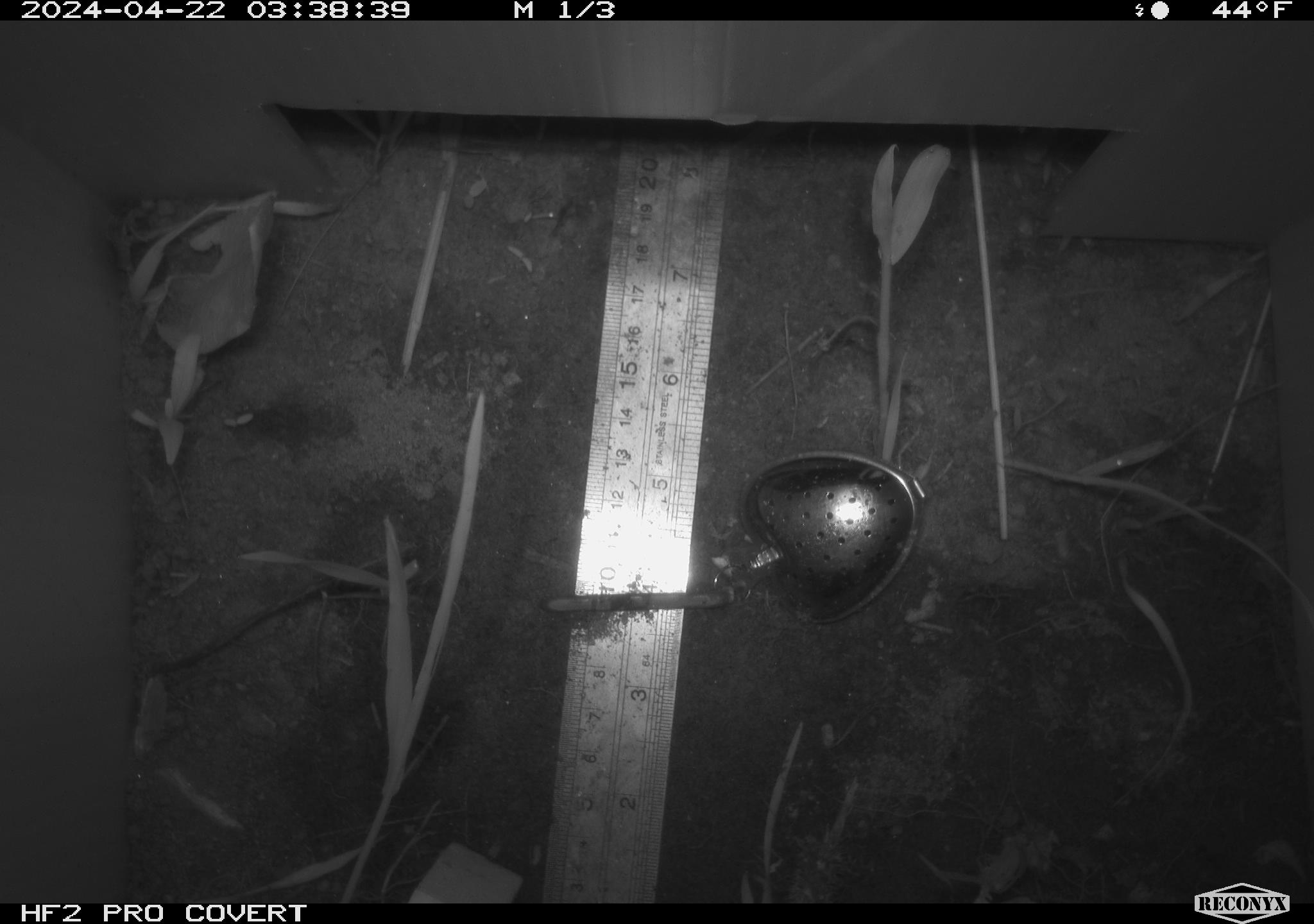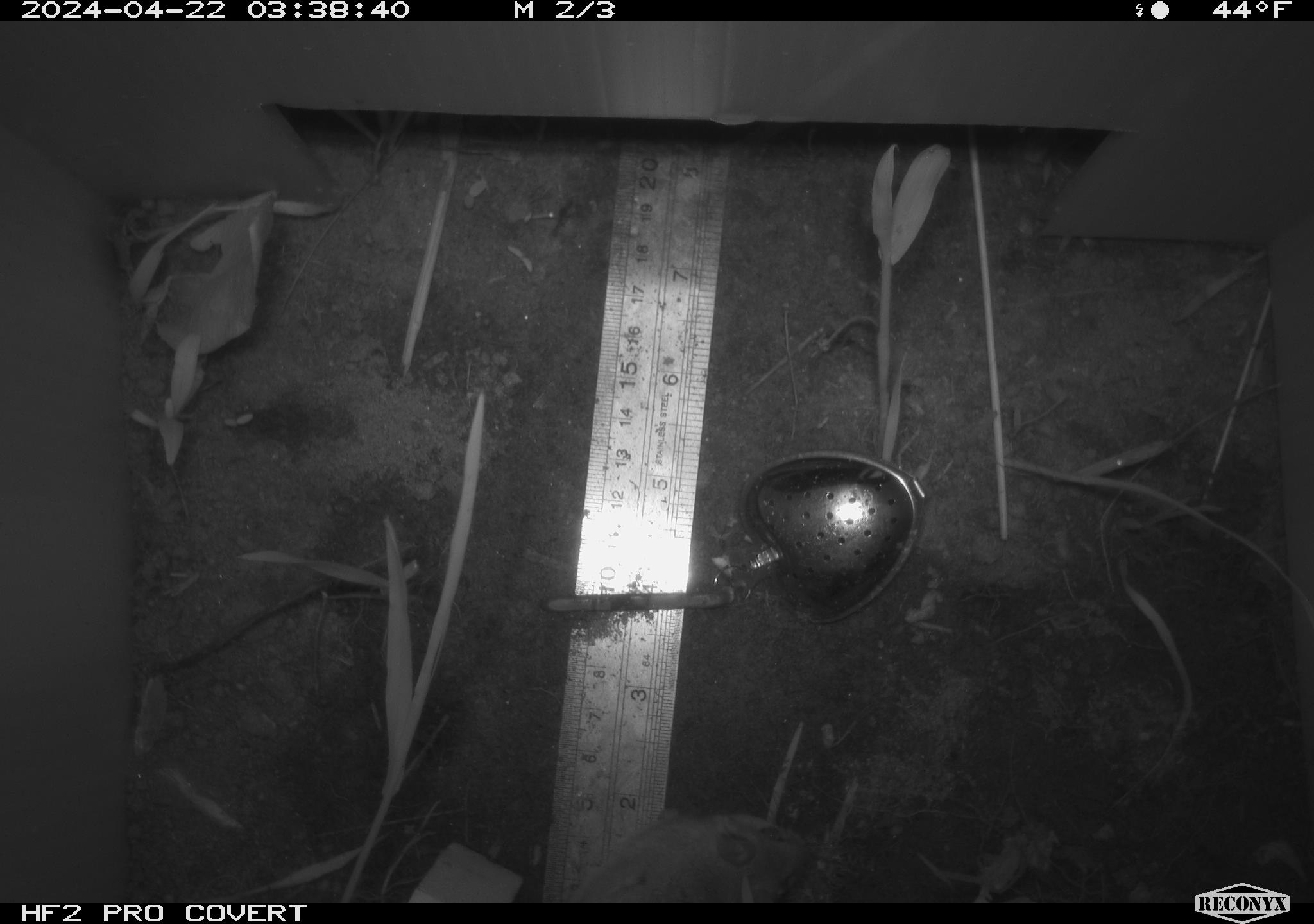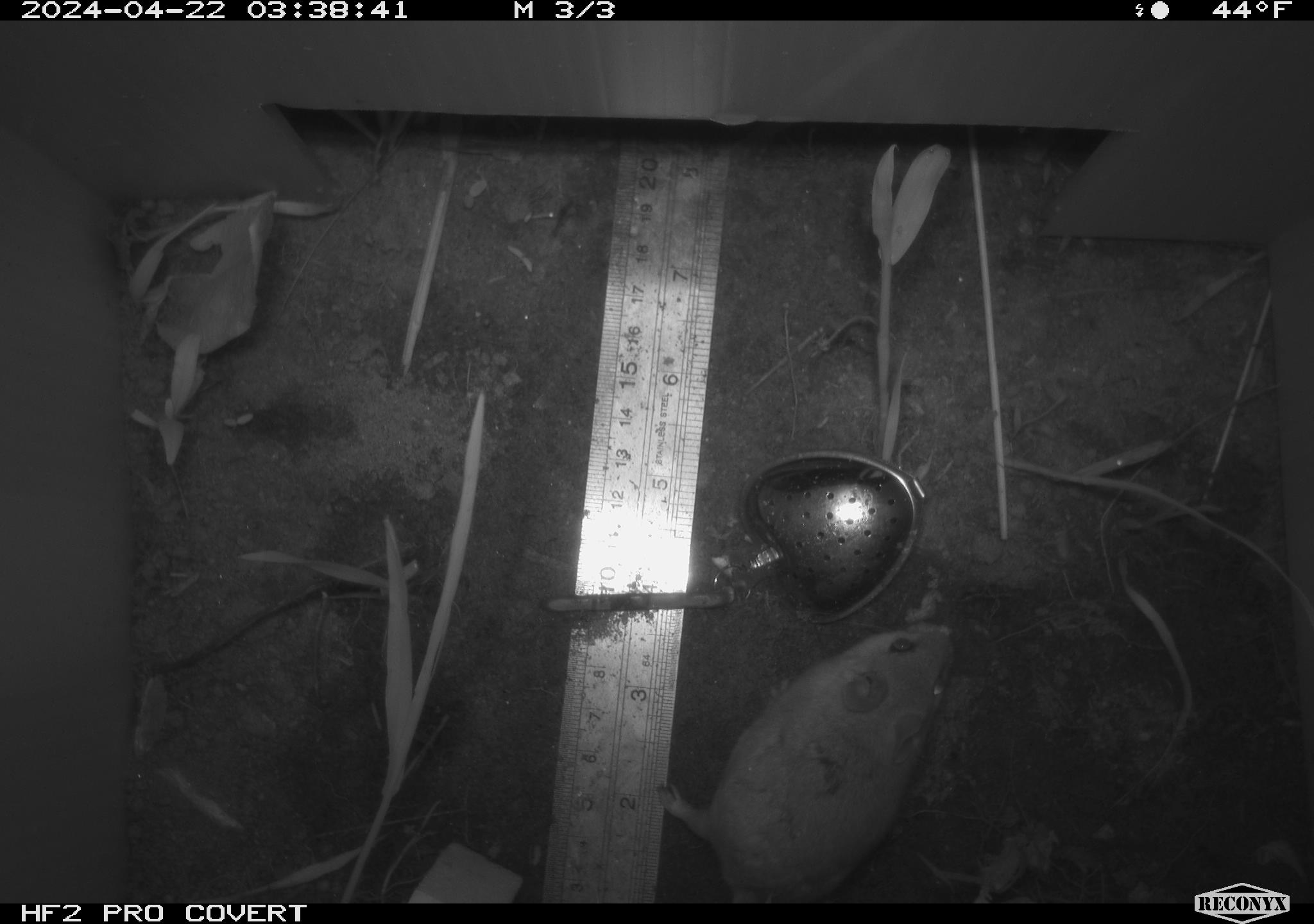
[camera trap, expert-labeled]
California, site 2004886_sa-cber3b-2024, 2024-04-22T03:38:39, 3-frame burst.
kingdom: Animalia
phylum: Chordata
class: Mammalia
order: Rodentia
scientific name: Rodentia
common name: mouse species